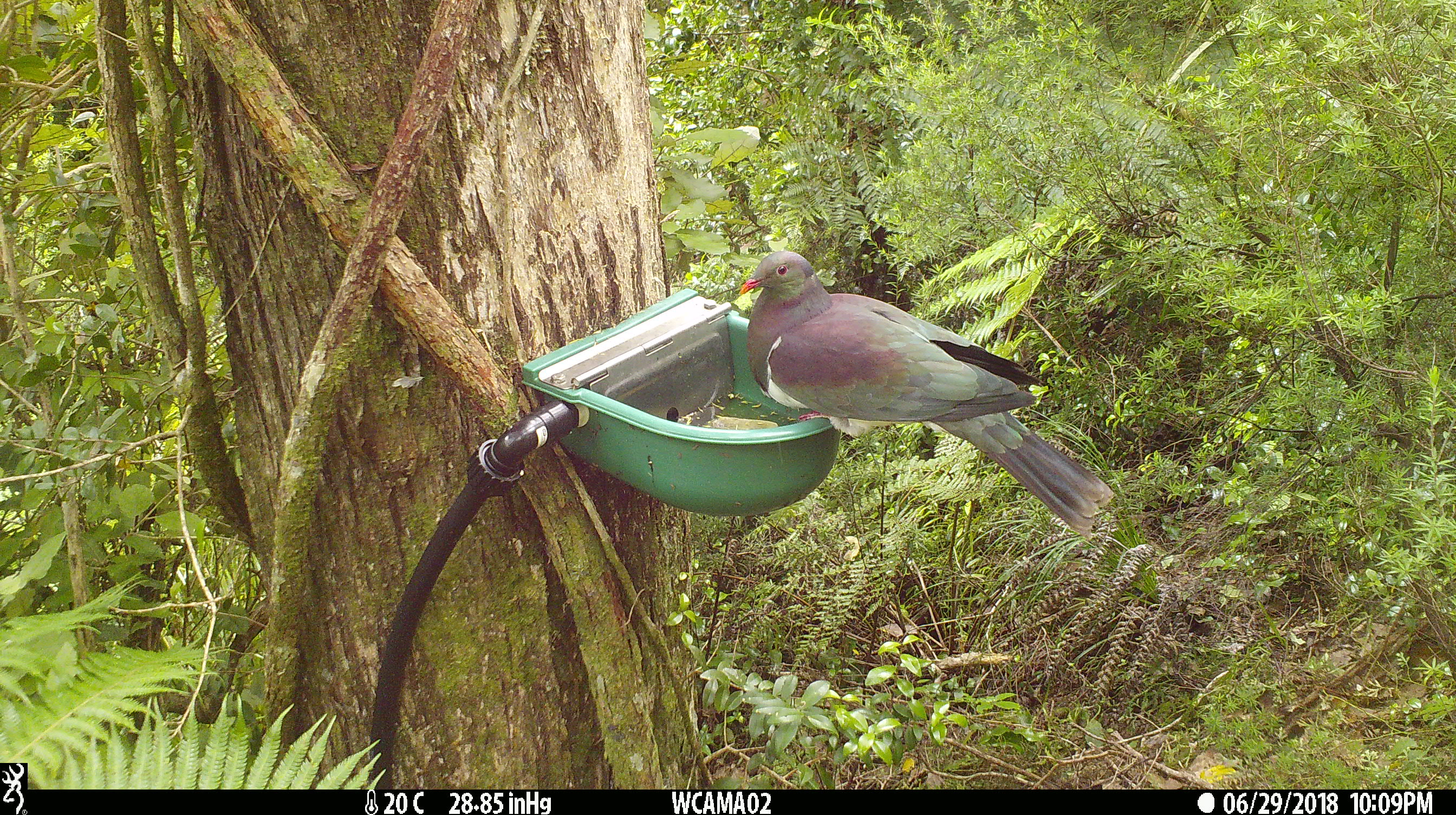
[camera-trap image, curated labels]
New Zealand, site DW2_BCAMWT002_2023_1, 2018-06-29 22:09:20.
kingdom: Animalia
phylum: Chordata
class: Aves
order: Columbiformes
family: Columbidae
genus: Hemiphaga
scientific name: Hemiphaga novaeseelandiae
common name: new zealand pigeon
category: kereru